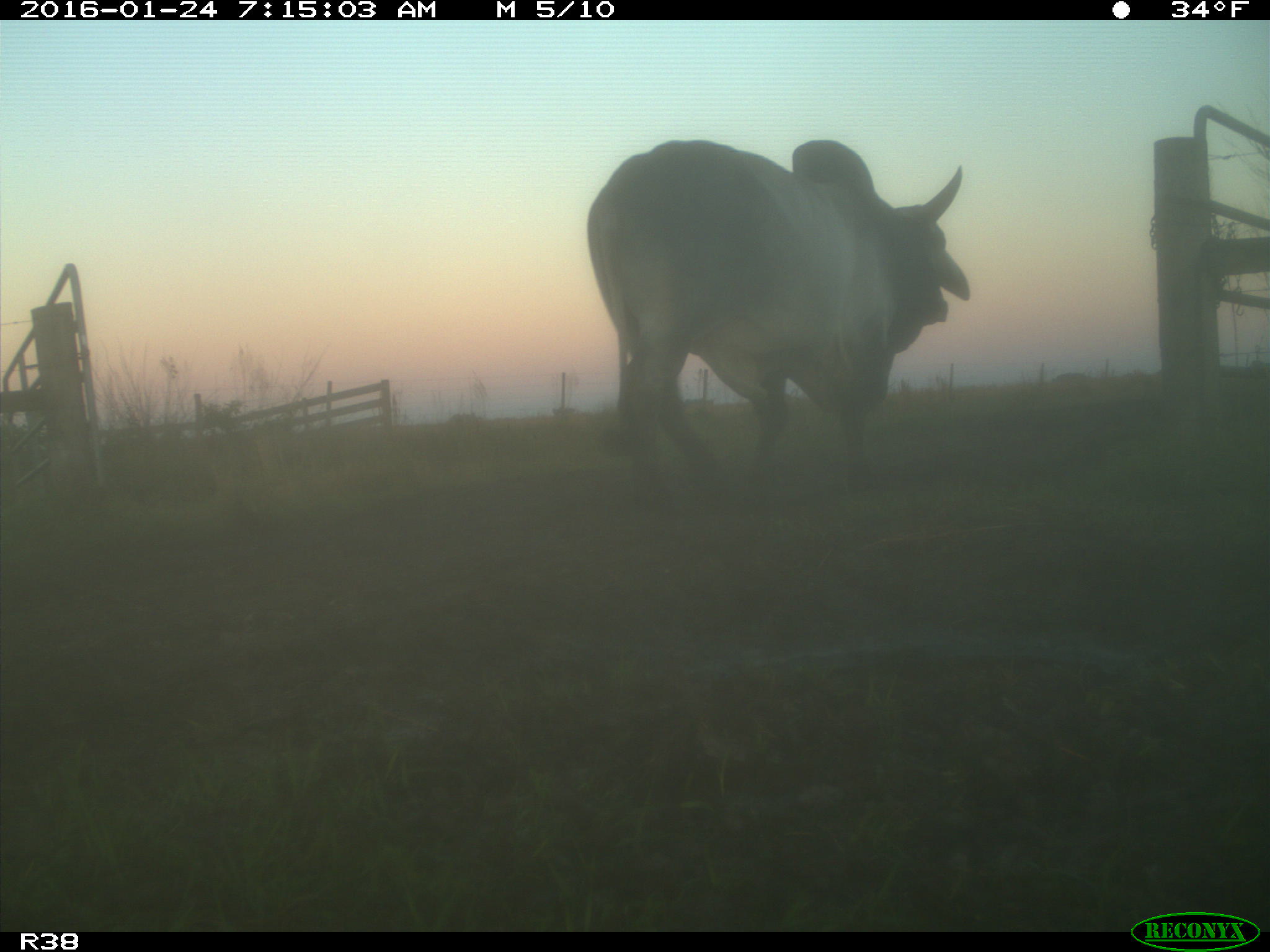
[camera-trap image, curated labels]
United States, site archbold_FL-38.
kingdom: Animalia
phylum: Chordata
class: Mammalia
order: Artiodactyla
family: Bovidae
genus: Bos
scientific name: Bos taurus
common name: domestic cow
Bos taurus (domestic cow).